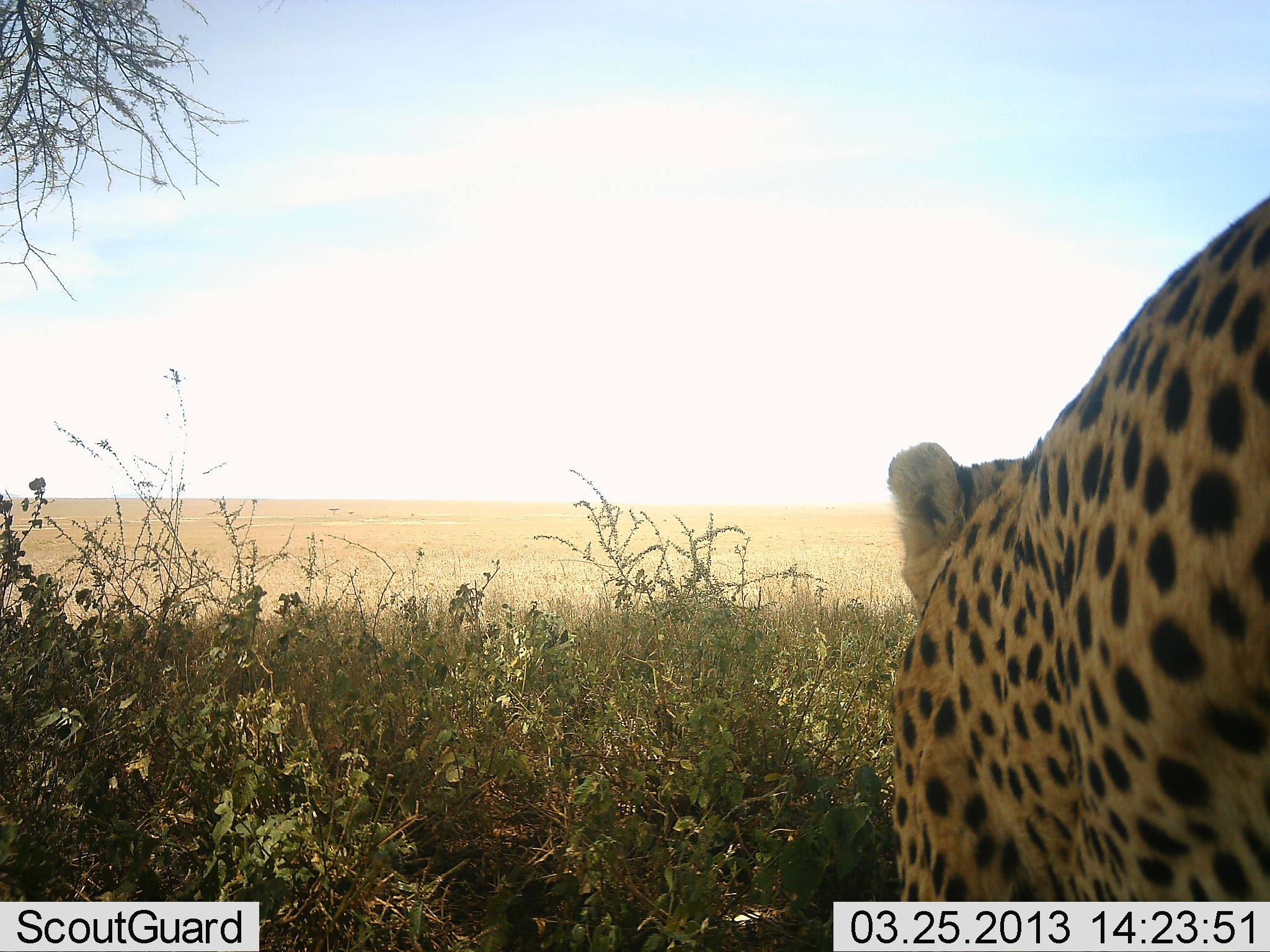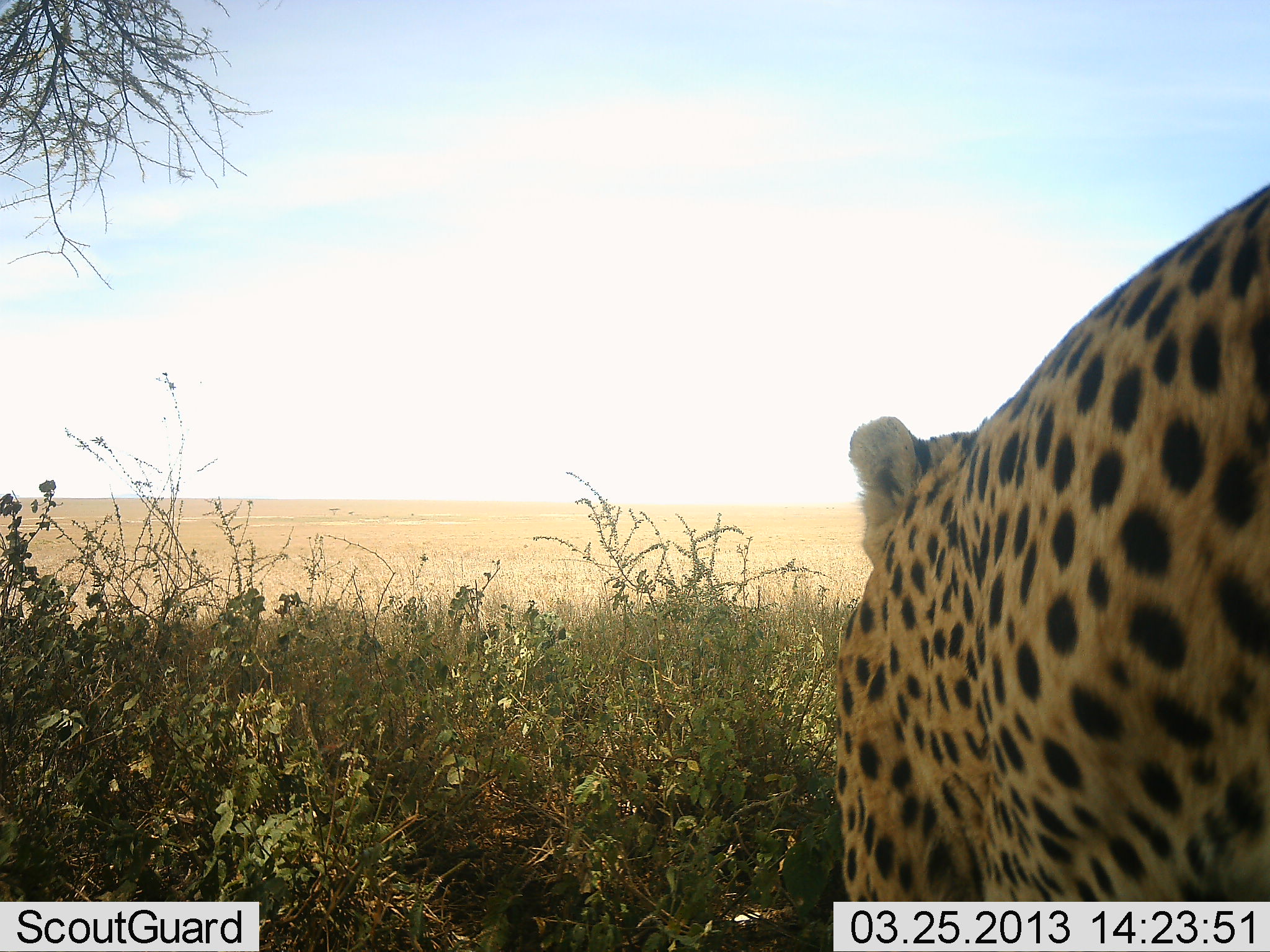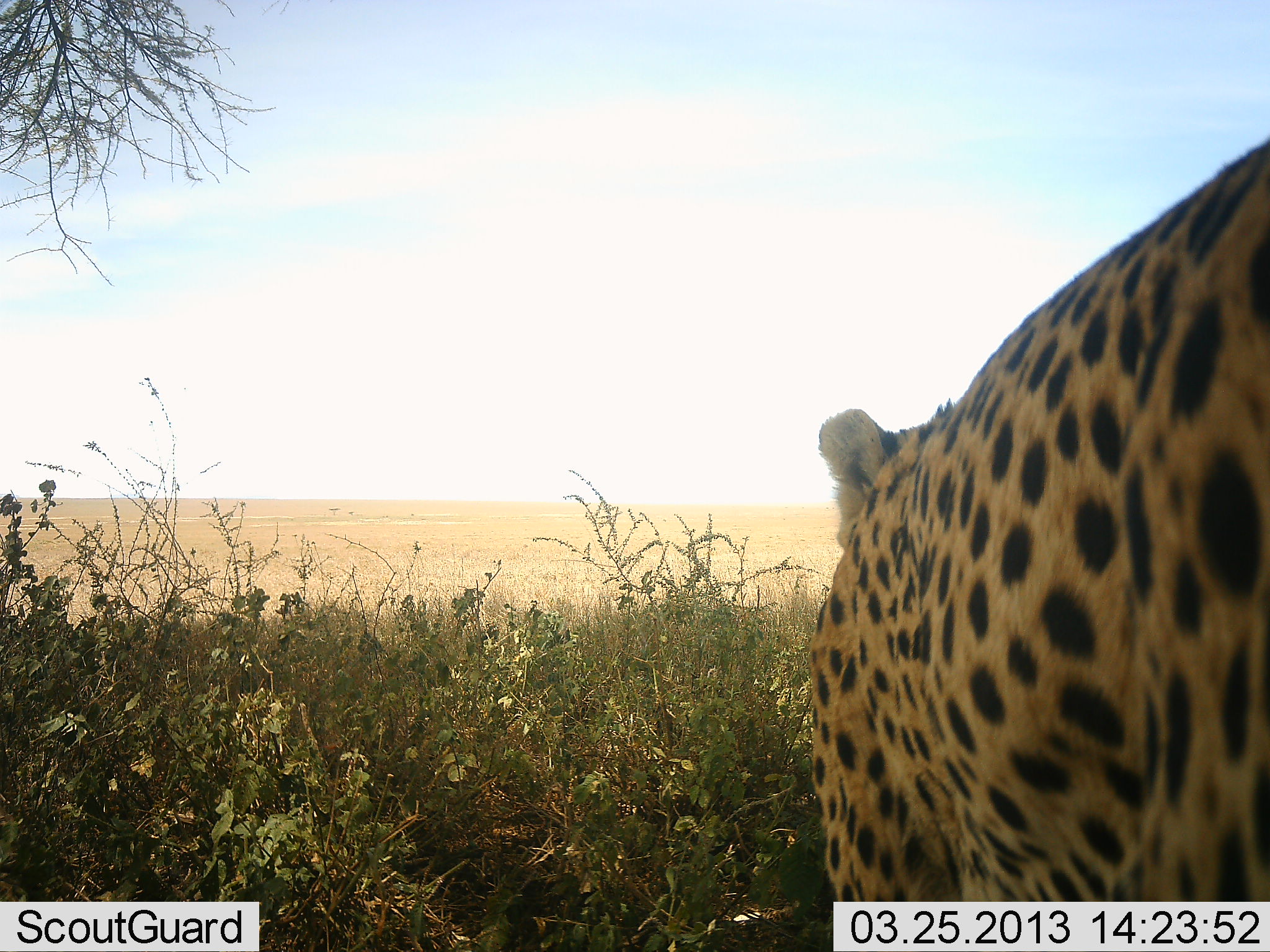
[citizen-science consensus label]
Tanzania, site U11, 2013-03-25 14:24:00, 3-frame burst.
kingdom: Animalia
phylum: Chordata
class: Mammalia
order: Carnivora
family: Felidae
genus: Acinonyx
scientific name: Acinonyx jubatus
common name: cheetah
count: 1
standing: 54%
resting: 3%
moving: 46%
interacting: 0%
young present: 0%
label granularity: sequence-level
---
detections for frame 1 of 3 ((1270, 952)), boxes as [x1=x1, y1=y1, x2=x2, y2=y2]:
animal: [x1=886, y1=195, x2=1270, y2=903]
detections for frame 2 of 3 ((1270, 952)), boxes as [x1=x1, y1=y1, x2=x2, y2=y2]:
animal: [x1=835, y1=178, x2=1270, y2=902]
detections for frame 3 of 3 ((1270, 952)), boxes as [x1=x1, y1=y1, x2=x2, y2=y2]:
animal: [x1=811, y1=136, x2=1270, y2=902]